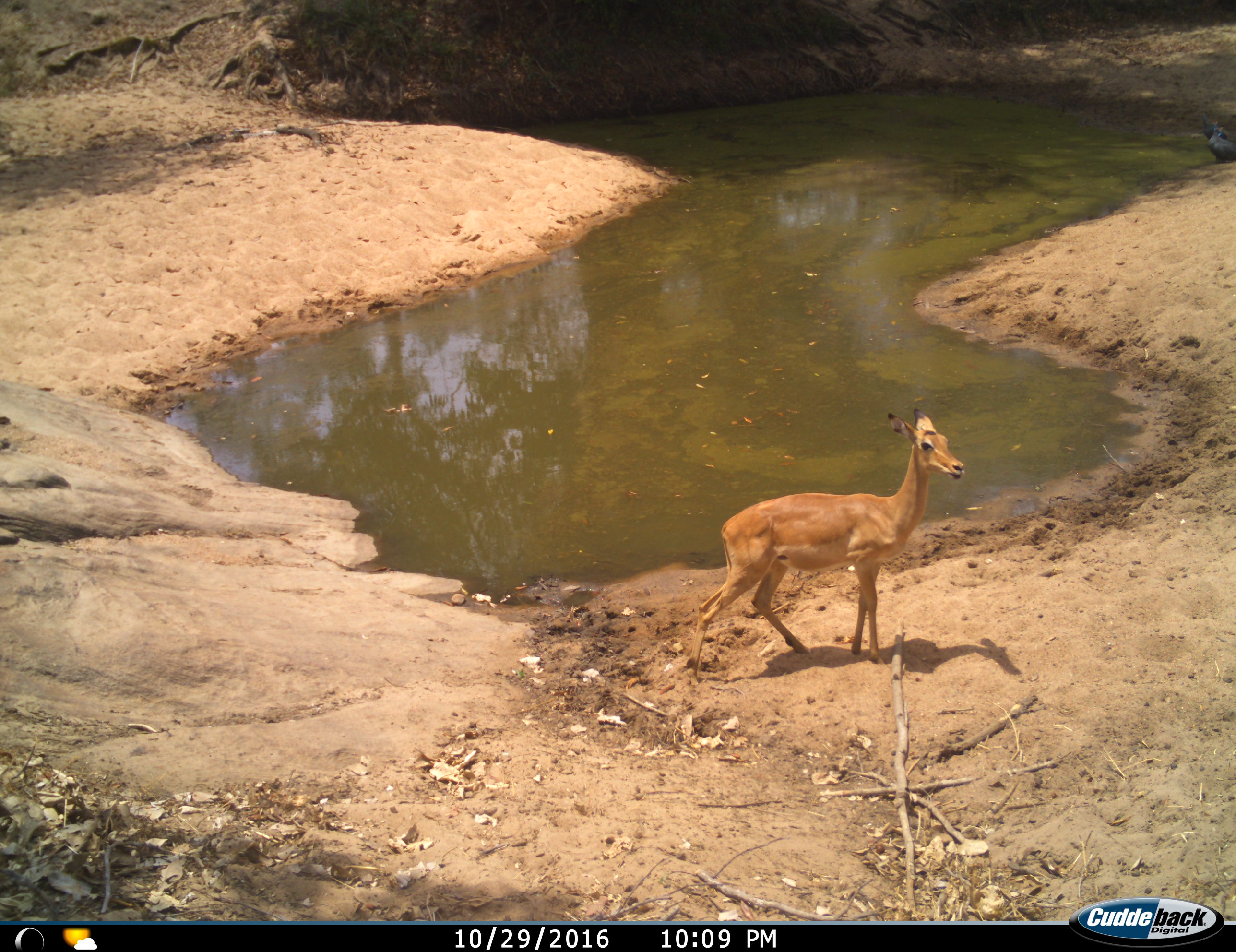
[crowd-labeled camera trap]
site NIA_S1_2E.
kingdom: Animalia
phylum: Chordata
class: Mammalia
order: Artiodactyla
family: Bovidae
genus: Aepyceros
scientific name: Aepyceros melampus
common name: impala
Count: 1.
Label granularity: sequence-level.